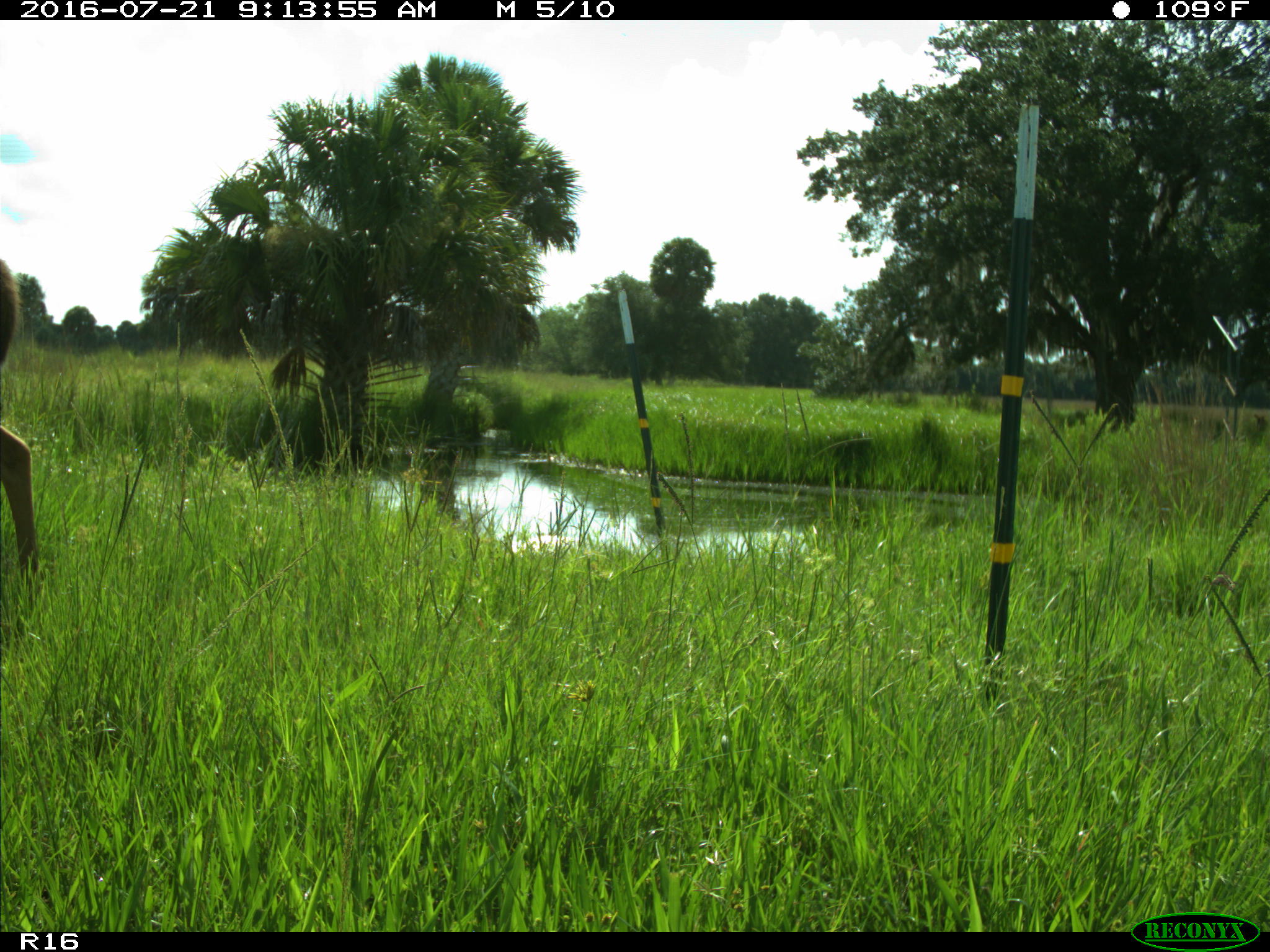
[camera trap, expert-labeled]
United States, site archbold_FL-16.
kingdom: Animalia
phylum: Chordata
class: Mammalia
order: Artiodactyla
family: Cervidae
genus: Odocoileus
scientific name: Odocoileus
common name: deer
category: unidentified deer